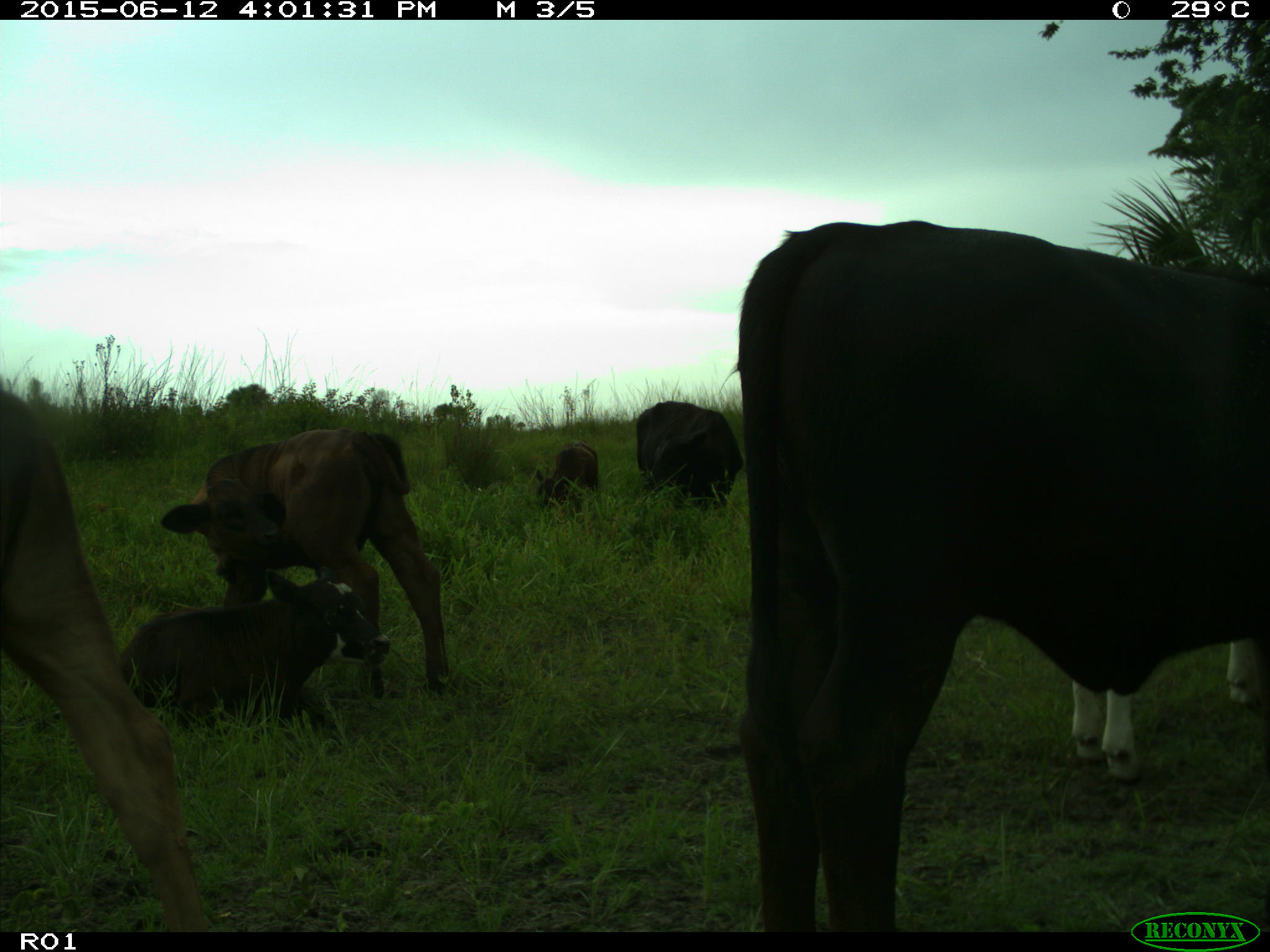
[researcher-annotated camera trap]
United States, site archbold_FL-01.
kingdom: Animalia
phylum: Chordata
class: Mammalia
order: Artiodactyla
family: Bovidae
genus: Bos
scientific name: Bos taurus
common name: domestic cow